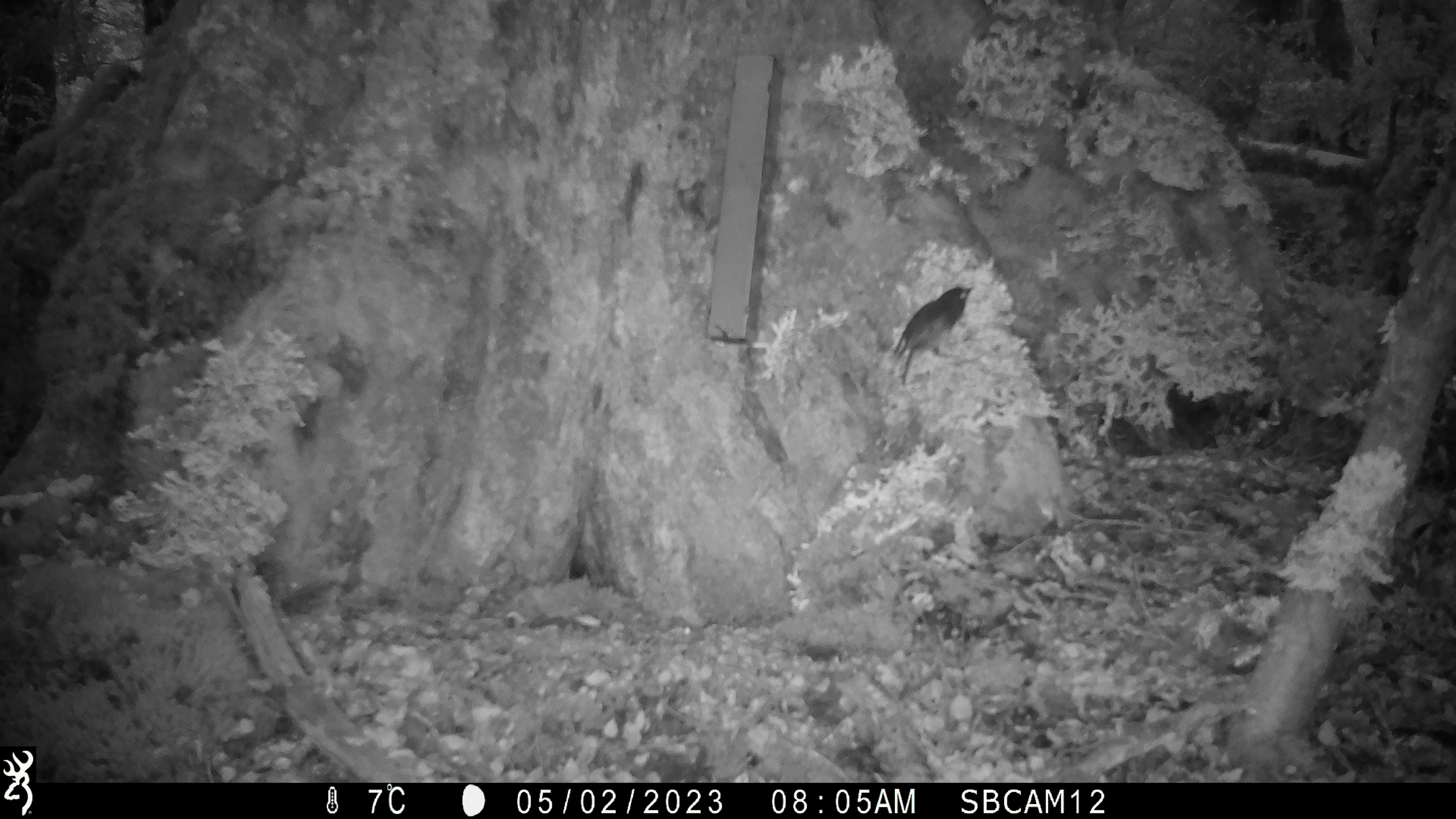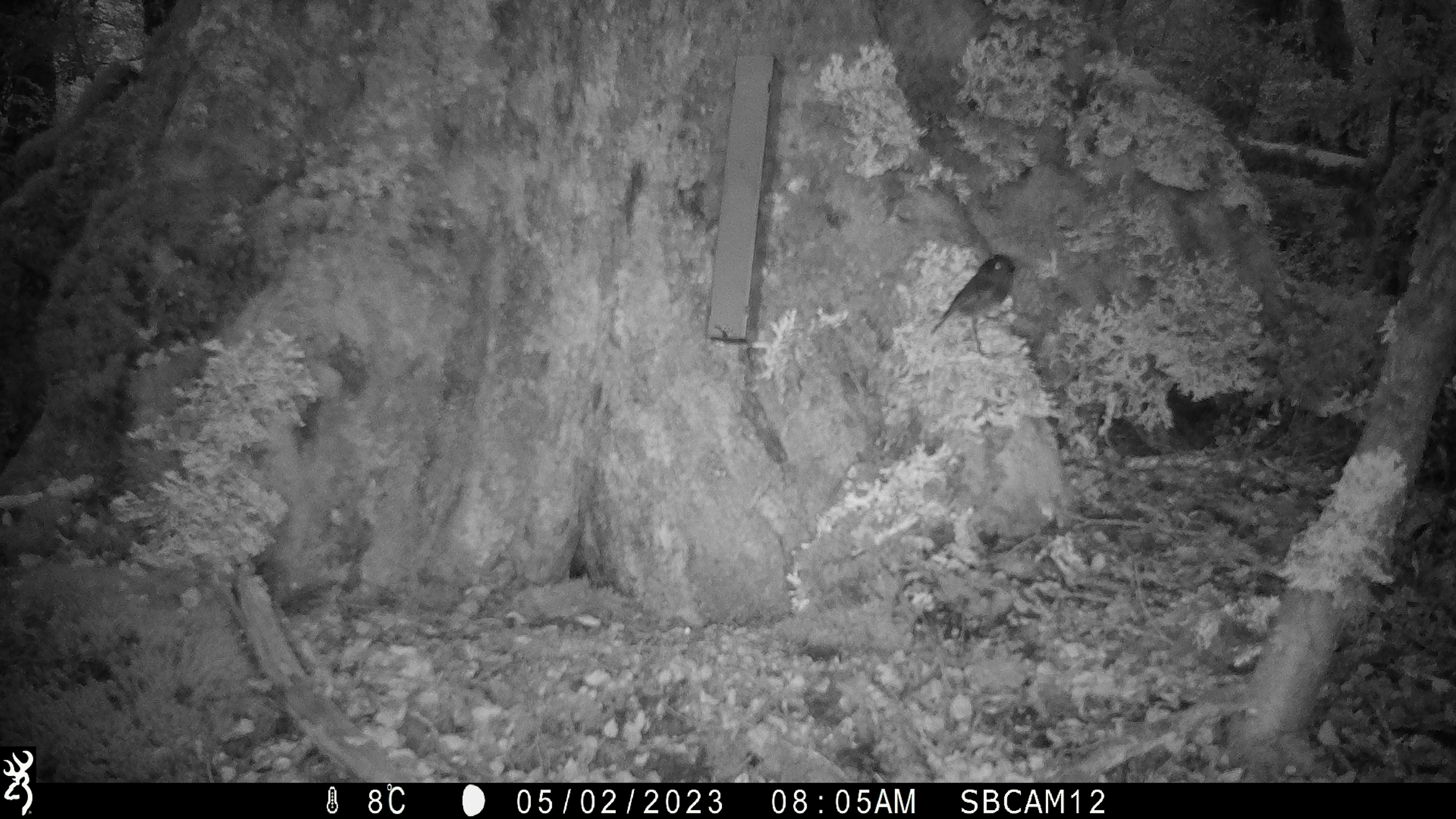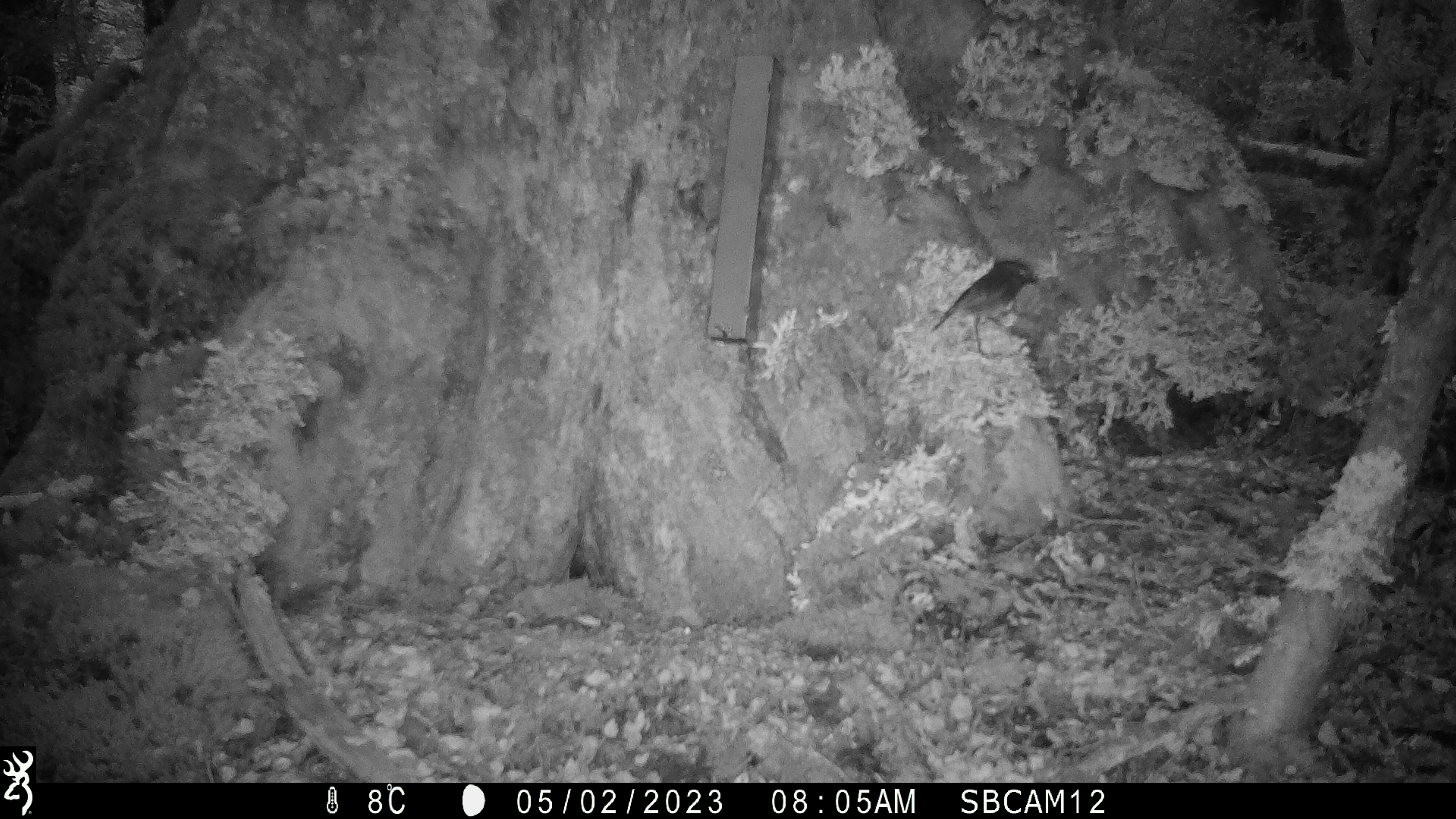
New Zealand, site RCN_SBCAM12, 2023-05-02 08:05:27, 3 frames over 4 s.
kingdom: Animalia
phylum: Chordata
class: Aves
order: Passeriformes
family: Petroicidae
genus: Petroica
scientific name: Petroica australis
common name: new zealand robin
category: robin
Robin (new zealand robin) (Petroica australis).